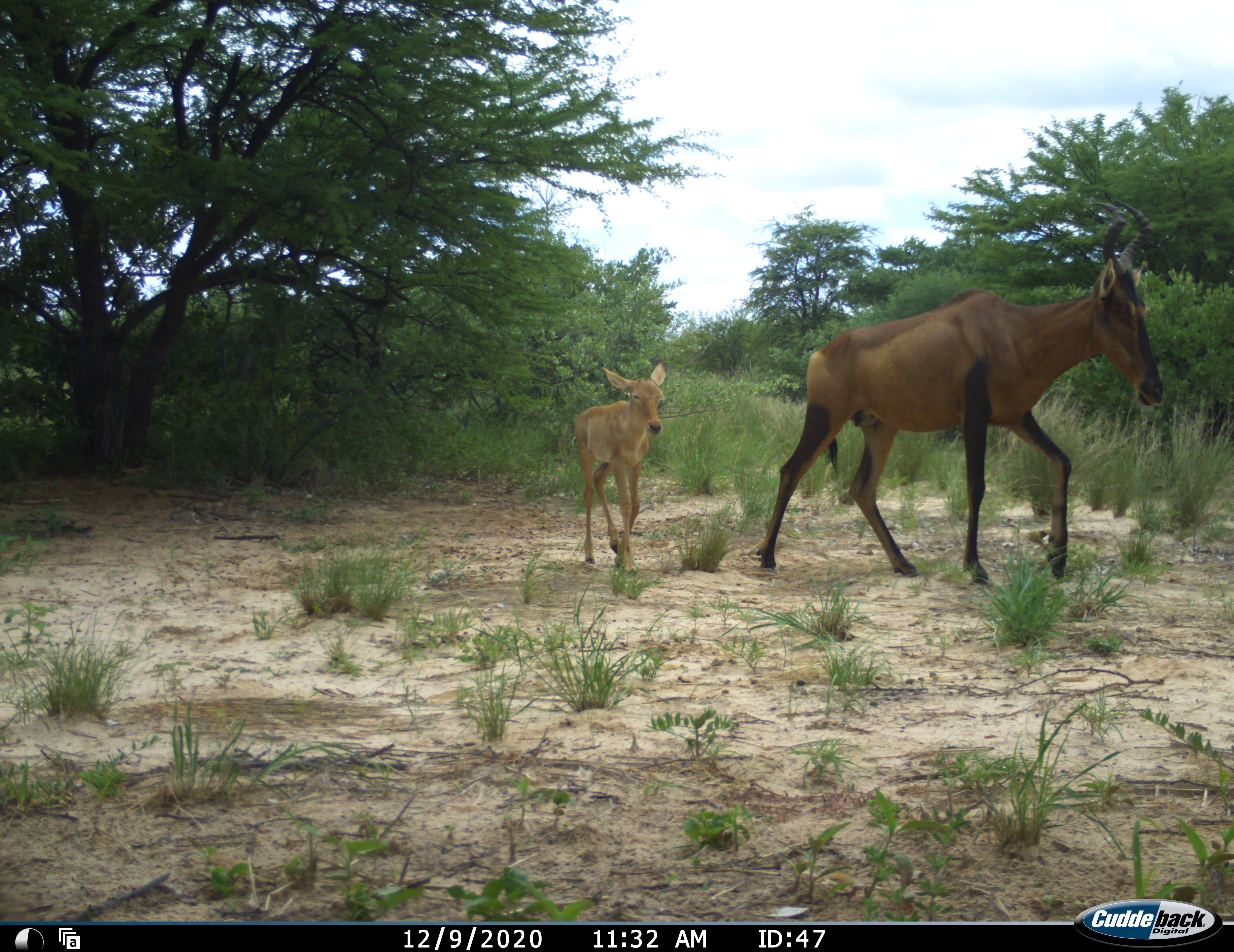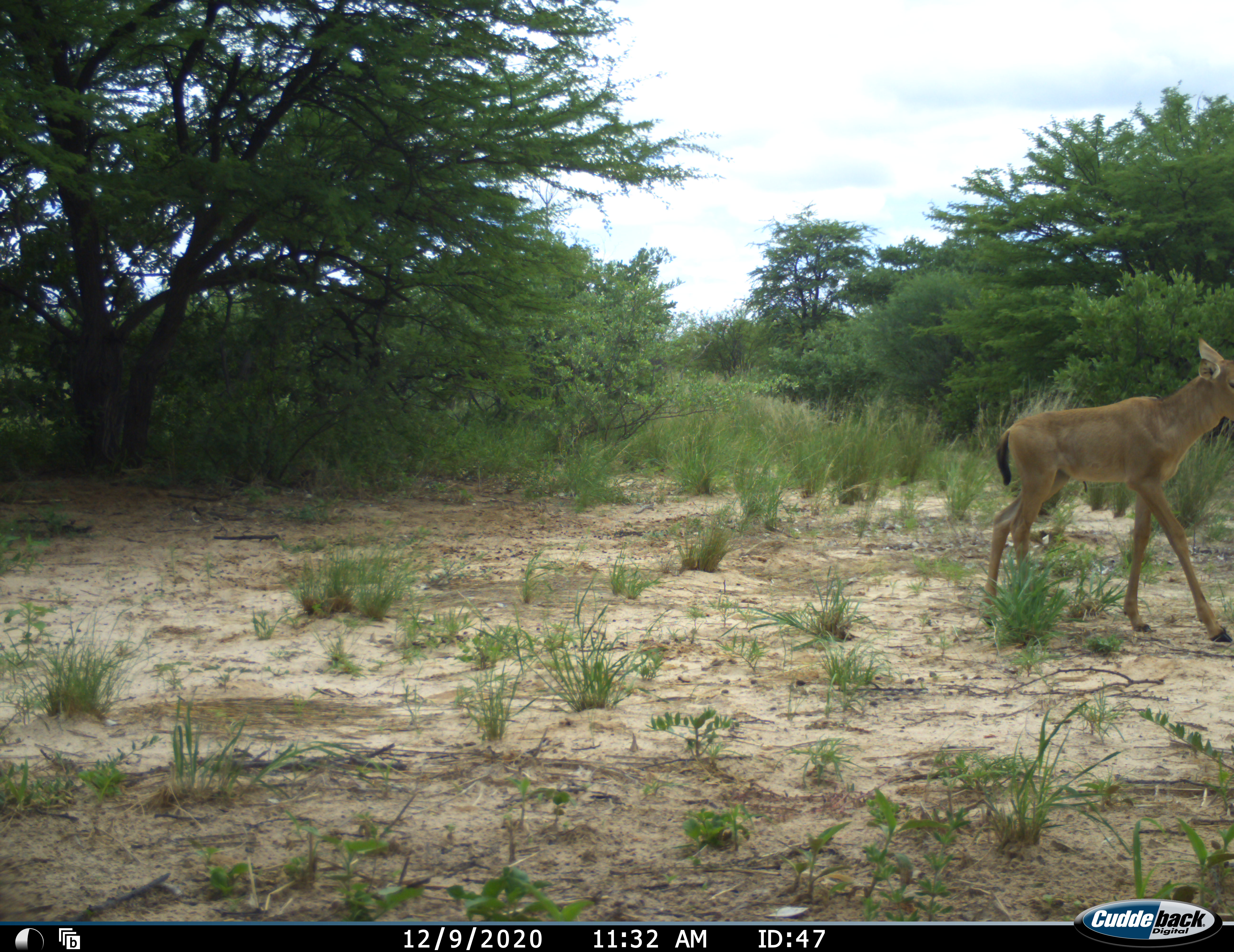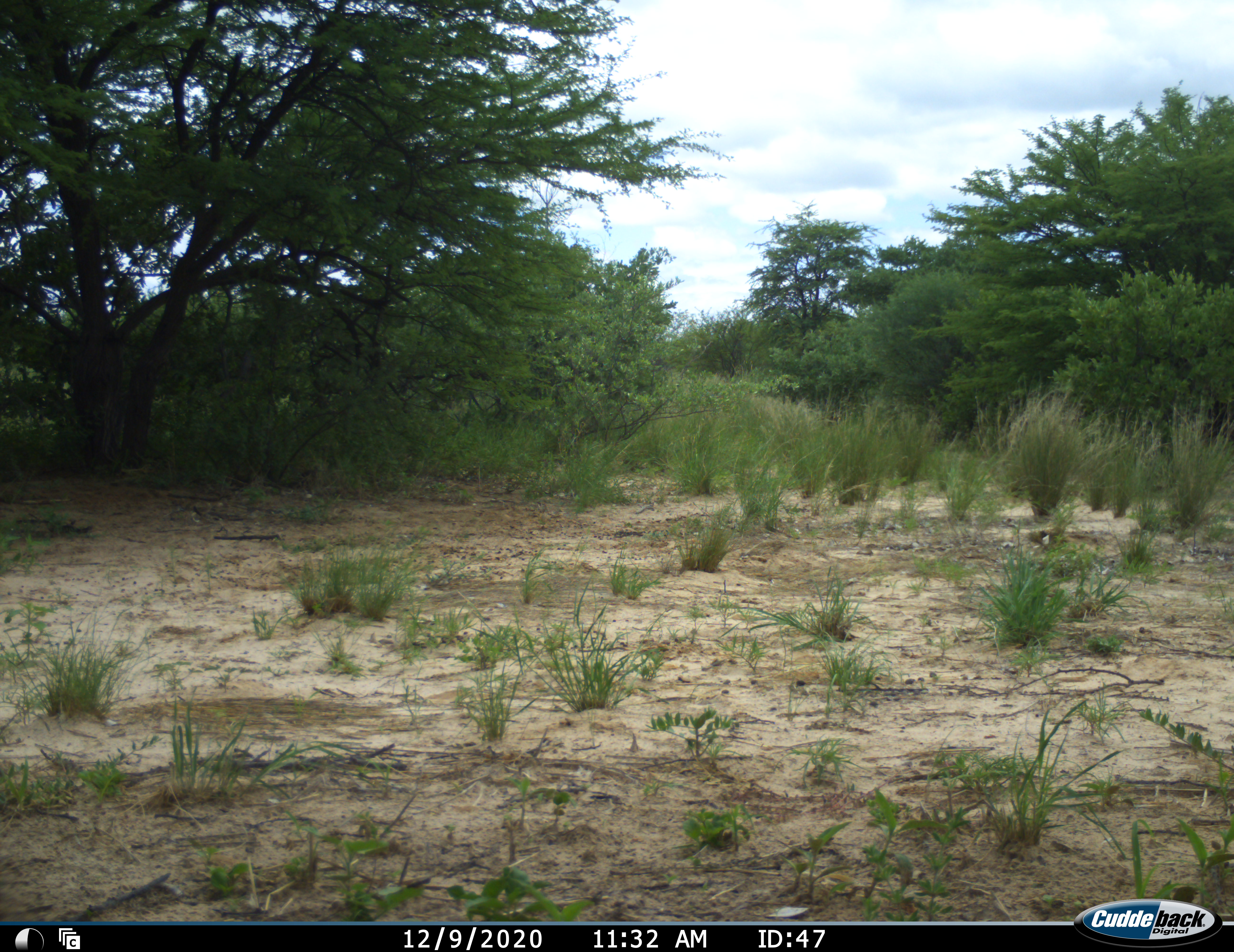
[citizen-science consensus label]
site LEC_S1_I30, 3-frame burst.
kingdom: Animalia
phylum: Chordata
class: Mammalia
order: Artiodactyla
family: Bovidae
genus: Alcelaphus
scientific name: Alcelaphus buselaphus caama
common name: red hartebeest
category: hartebeestred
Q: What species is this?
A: Hartebeestred (red hartebeest) (Alcelaphus buselaphus caama).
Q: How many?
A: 2.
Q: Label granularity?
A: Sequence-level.